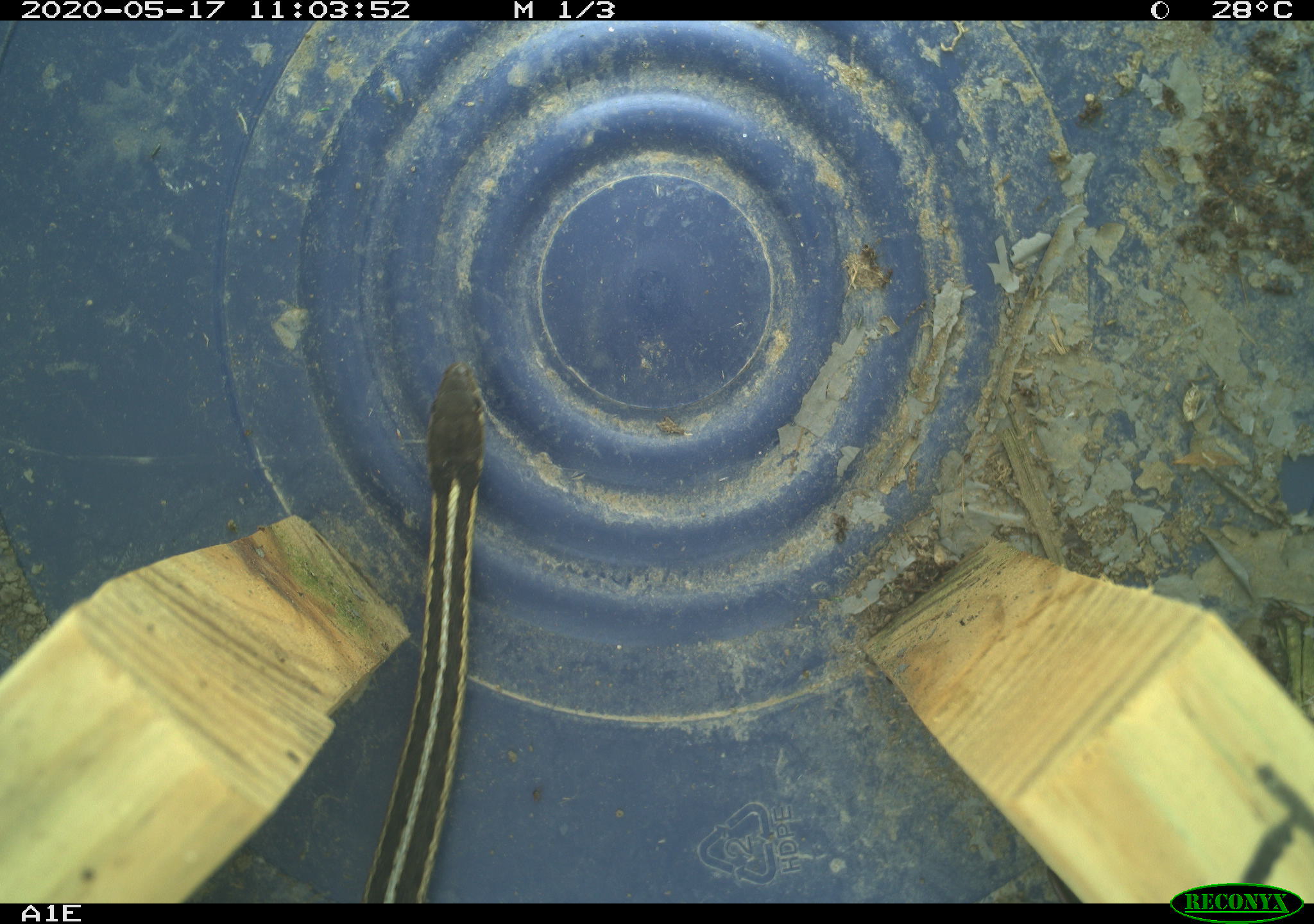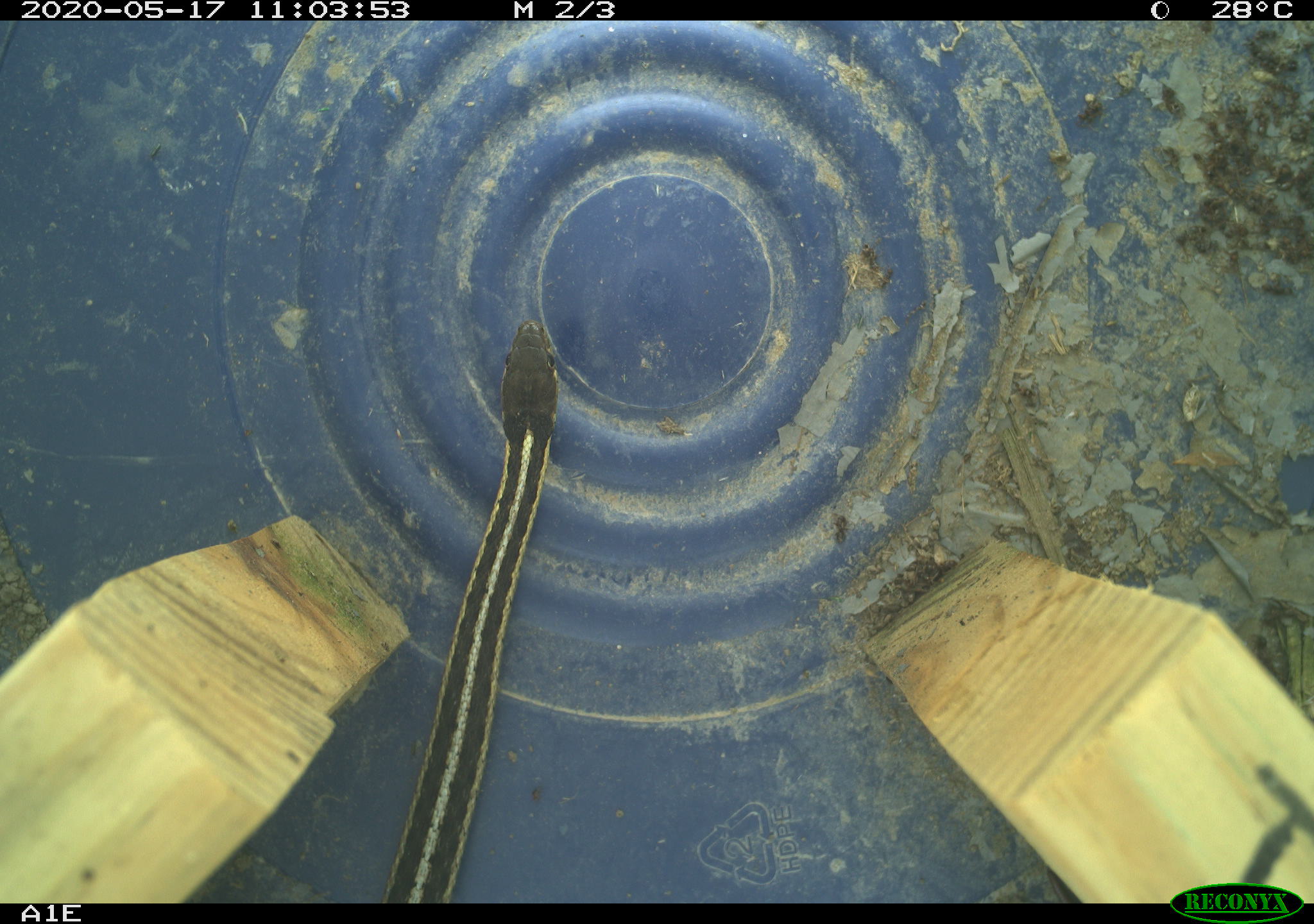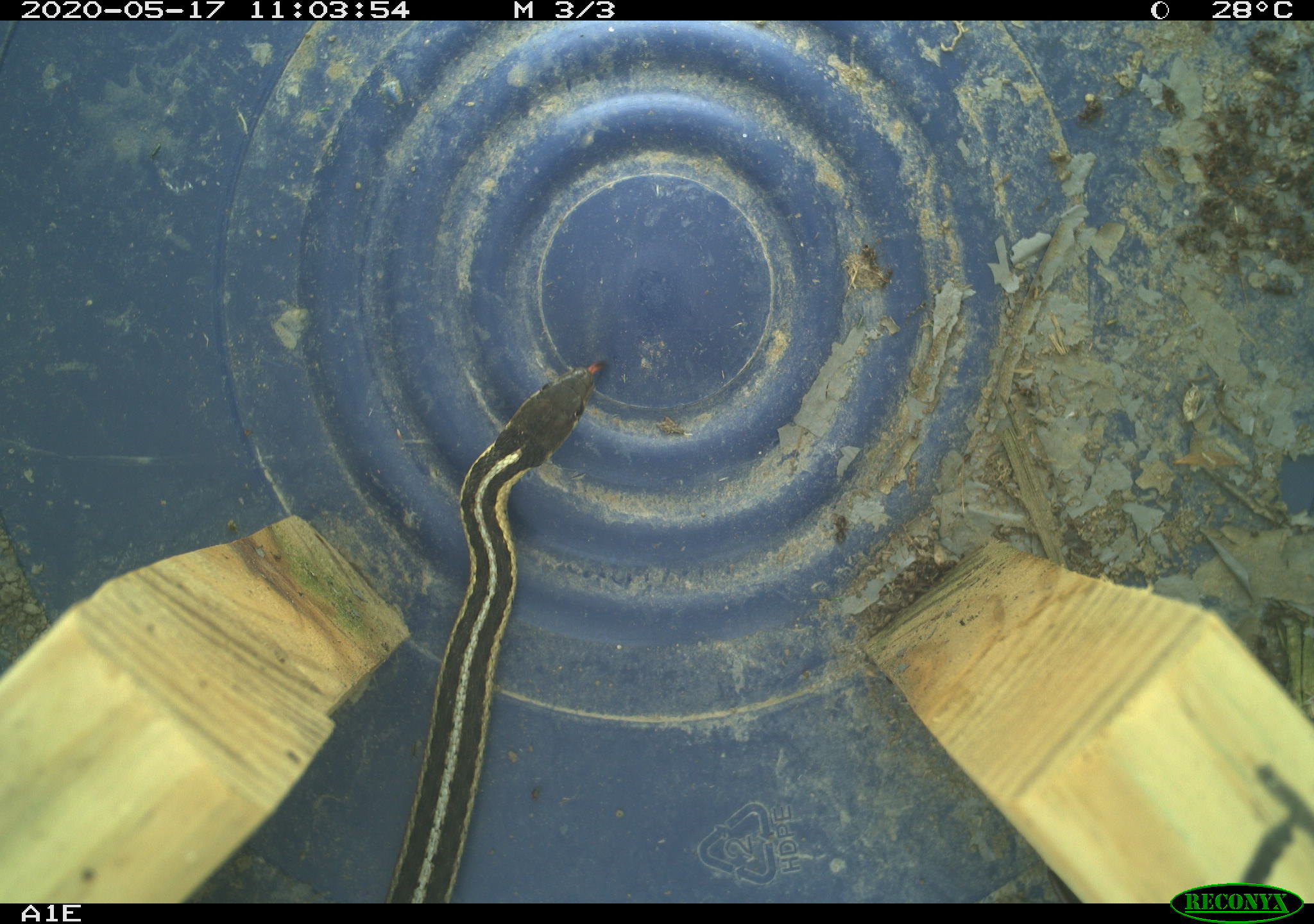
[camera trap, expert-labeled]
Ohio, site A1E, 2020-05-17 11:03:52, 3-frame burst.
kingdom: Animalia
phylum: Chordata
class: Reptilia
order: Squamata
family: Colubridae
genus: Thamnophis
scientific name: Thamnophis sirtalis sirtalis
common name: eastern gartersnake